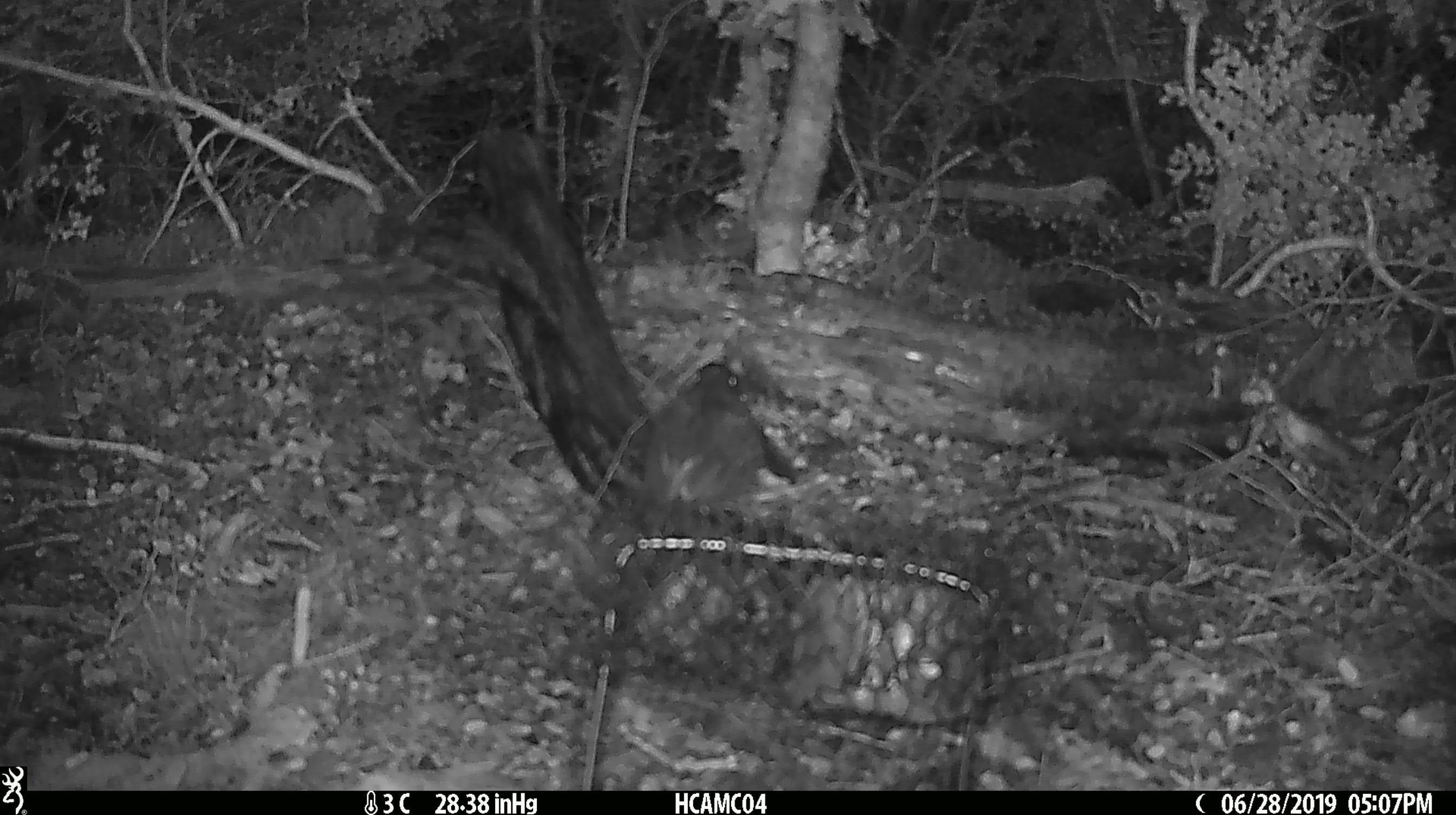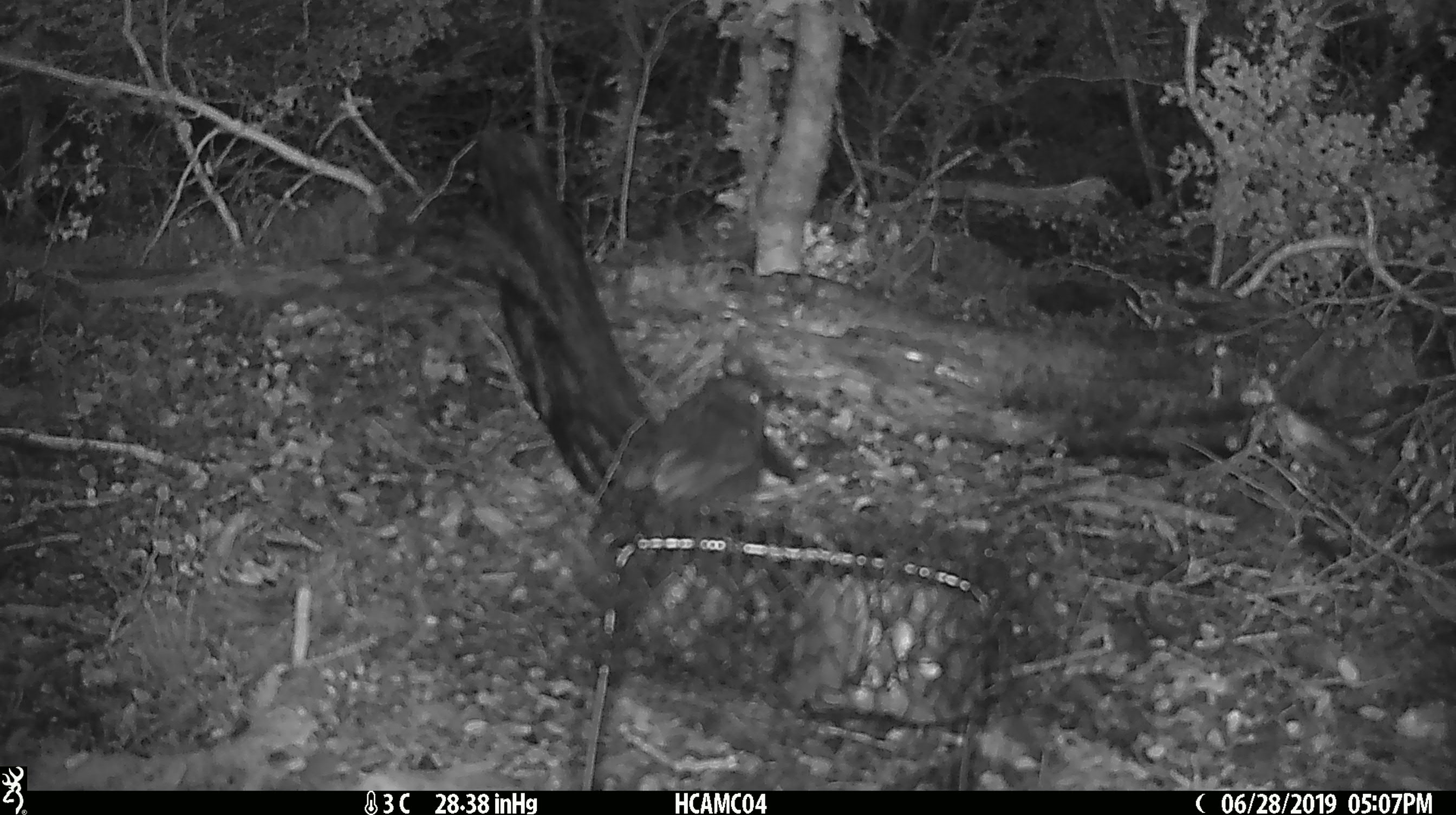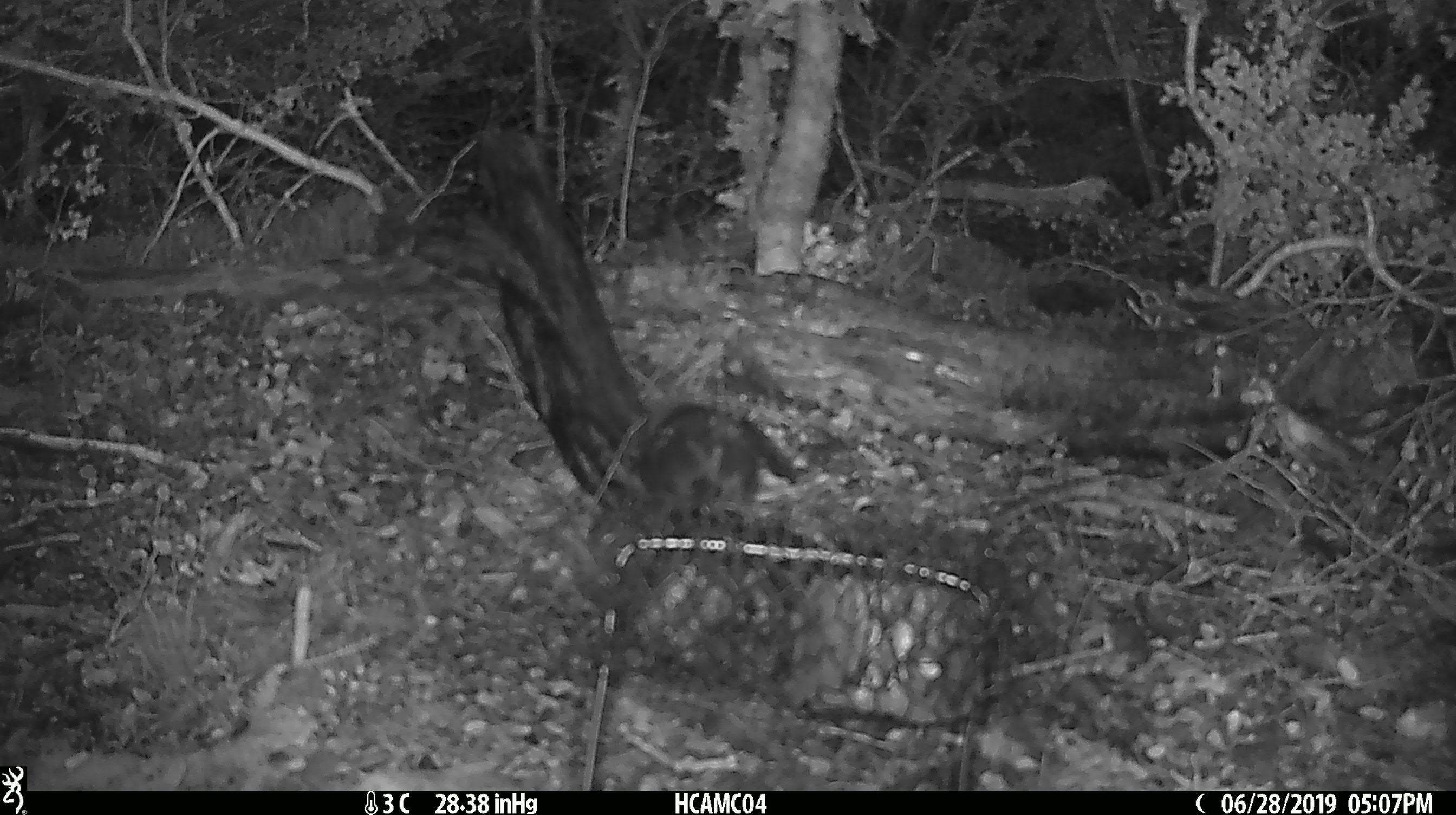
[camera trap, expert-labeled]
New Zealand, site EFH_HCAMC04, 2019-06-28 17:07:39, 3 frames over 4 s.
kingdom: Animalia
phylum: Chordata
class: Aves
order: Passeriformes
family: Petroicidae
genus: Petroica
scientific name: Petroica australis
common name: new zealand robin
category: robin